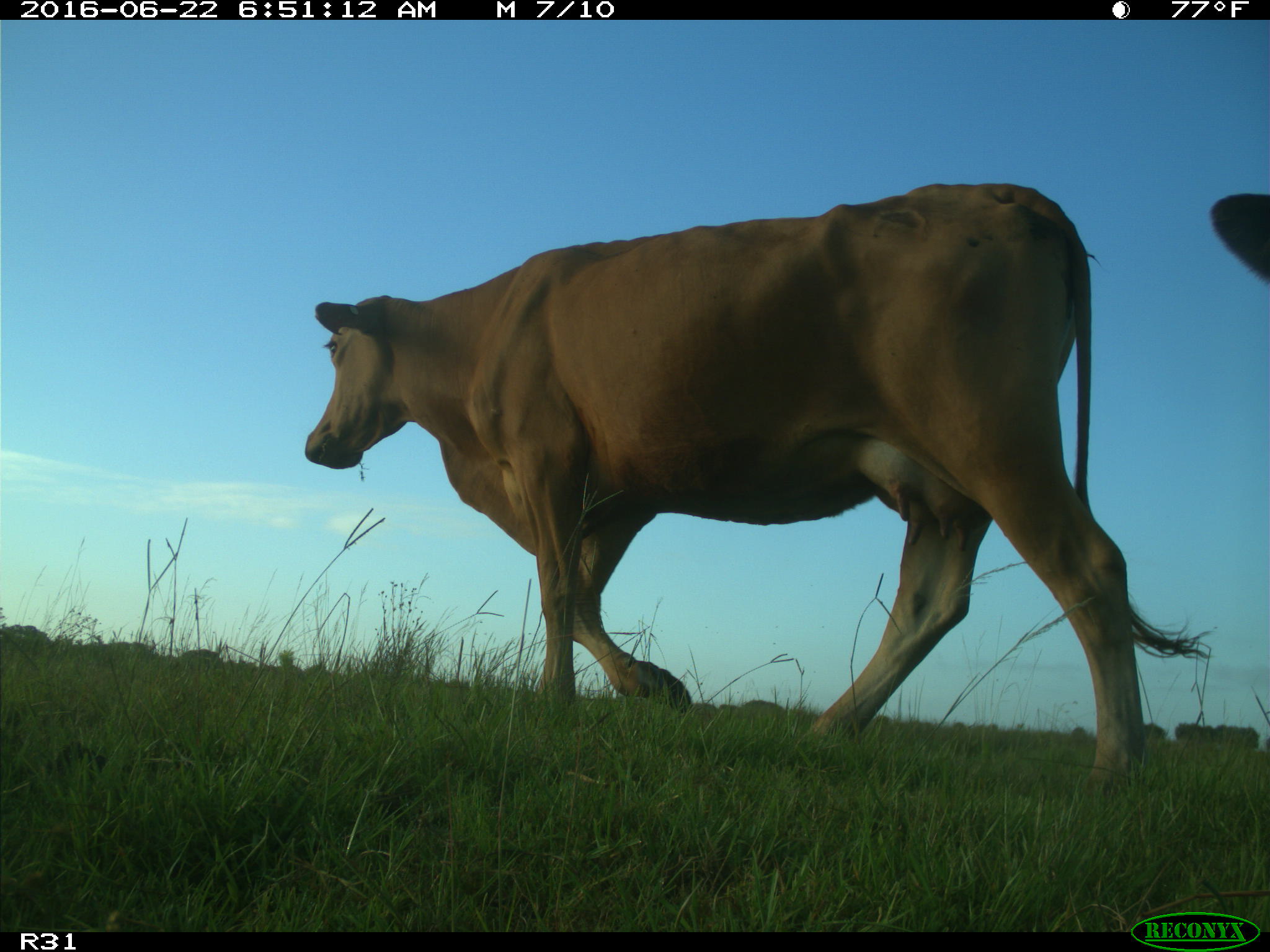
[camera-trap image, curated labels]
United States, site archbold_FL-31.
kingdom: Animalia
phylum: Chordata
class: Mammalia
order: Artiodactyla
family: Bovidae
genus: Bos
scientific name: Bos taurus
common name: domestic cow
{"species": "Bos taurus (domestic cow)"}